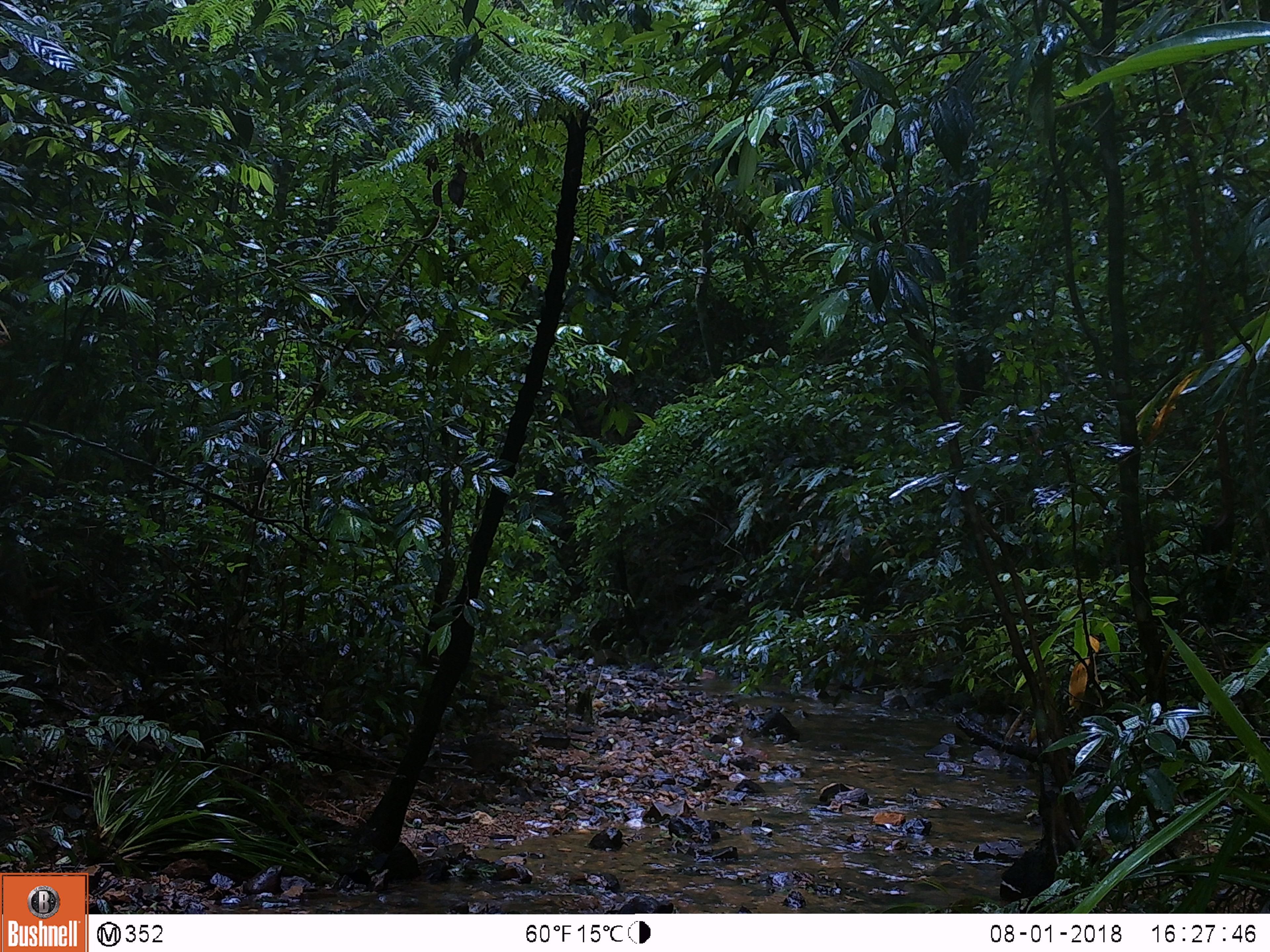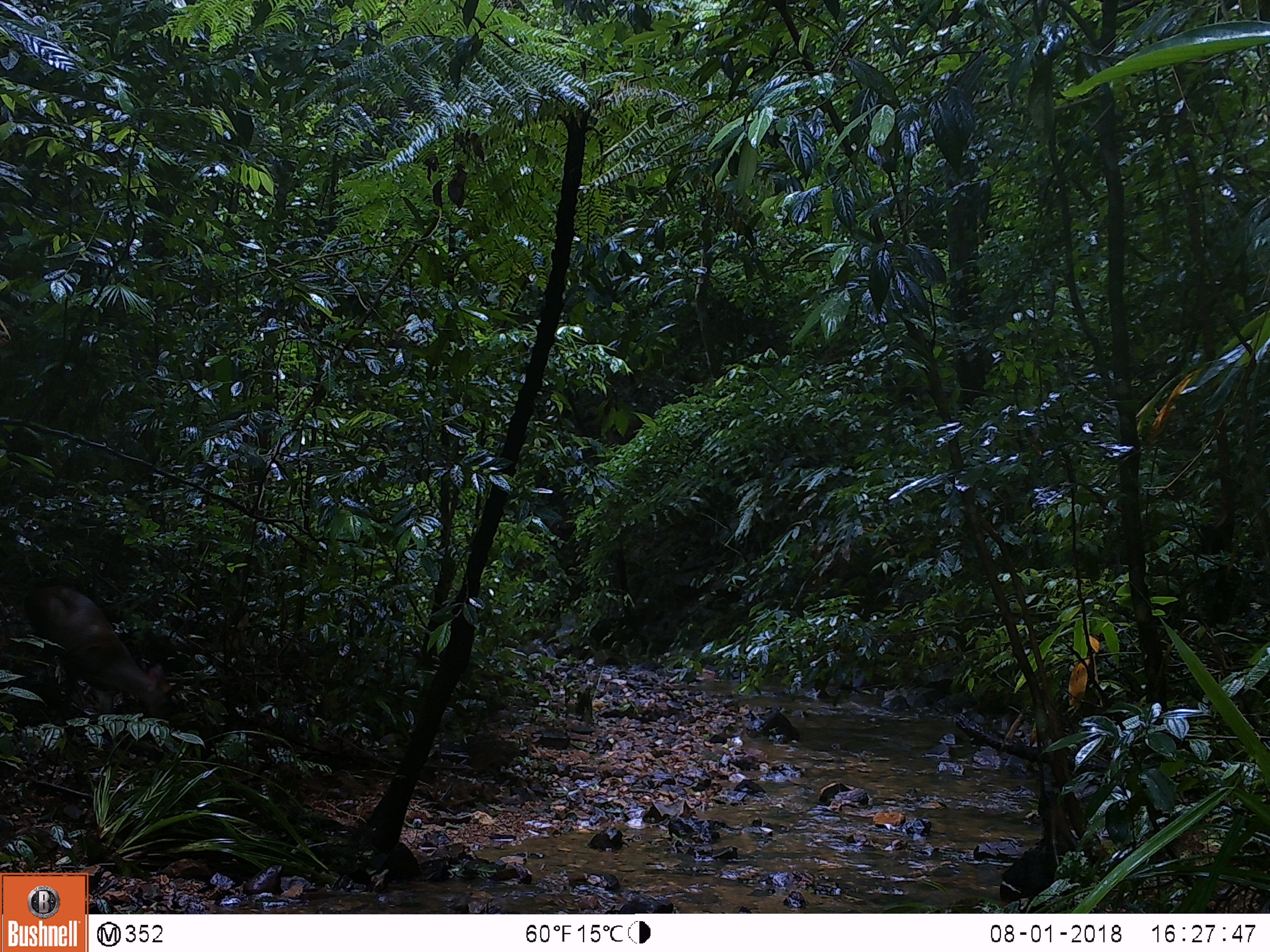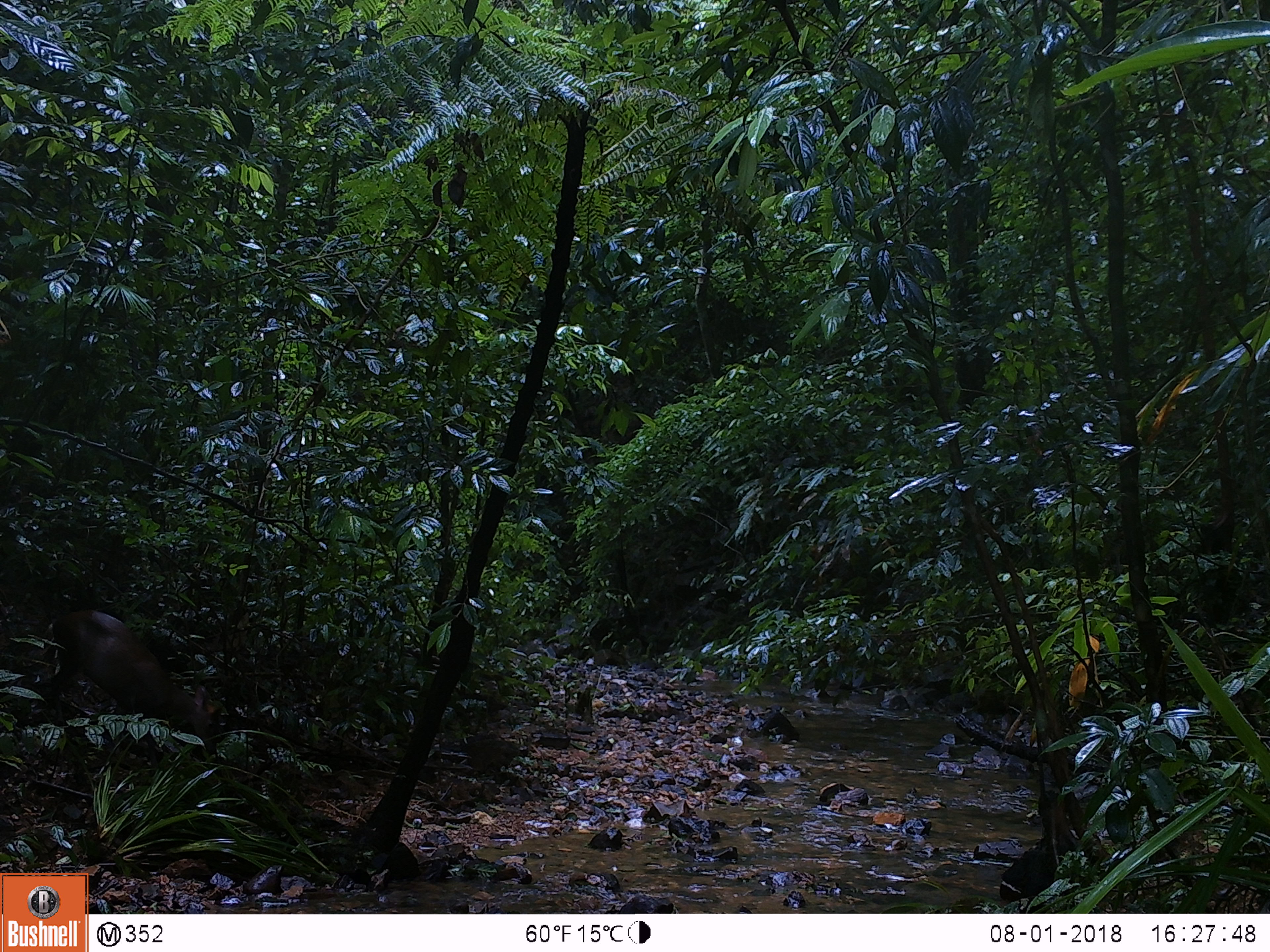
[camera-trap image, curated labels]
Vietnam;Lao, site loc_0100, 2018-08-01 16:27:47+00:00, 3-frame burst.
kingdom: Animalia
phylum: Chordata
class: Mammalia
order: Artiodactyla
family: Cervidae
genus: Muntiacus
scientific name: Muntiacus rooseveltorum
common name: roosevelt's muntjac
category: roosevelts muntjac group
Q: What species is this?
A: Roosevelts muntjac group (roosevelt's muntjac) (Muntiacus rooseveltorum).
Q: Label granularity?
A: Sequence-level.